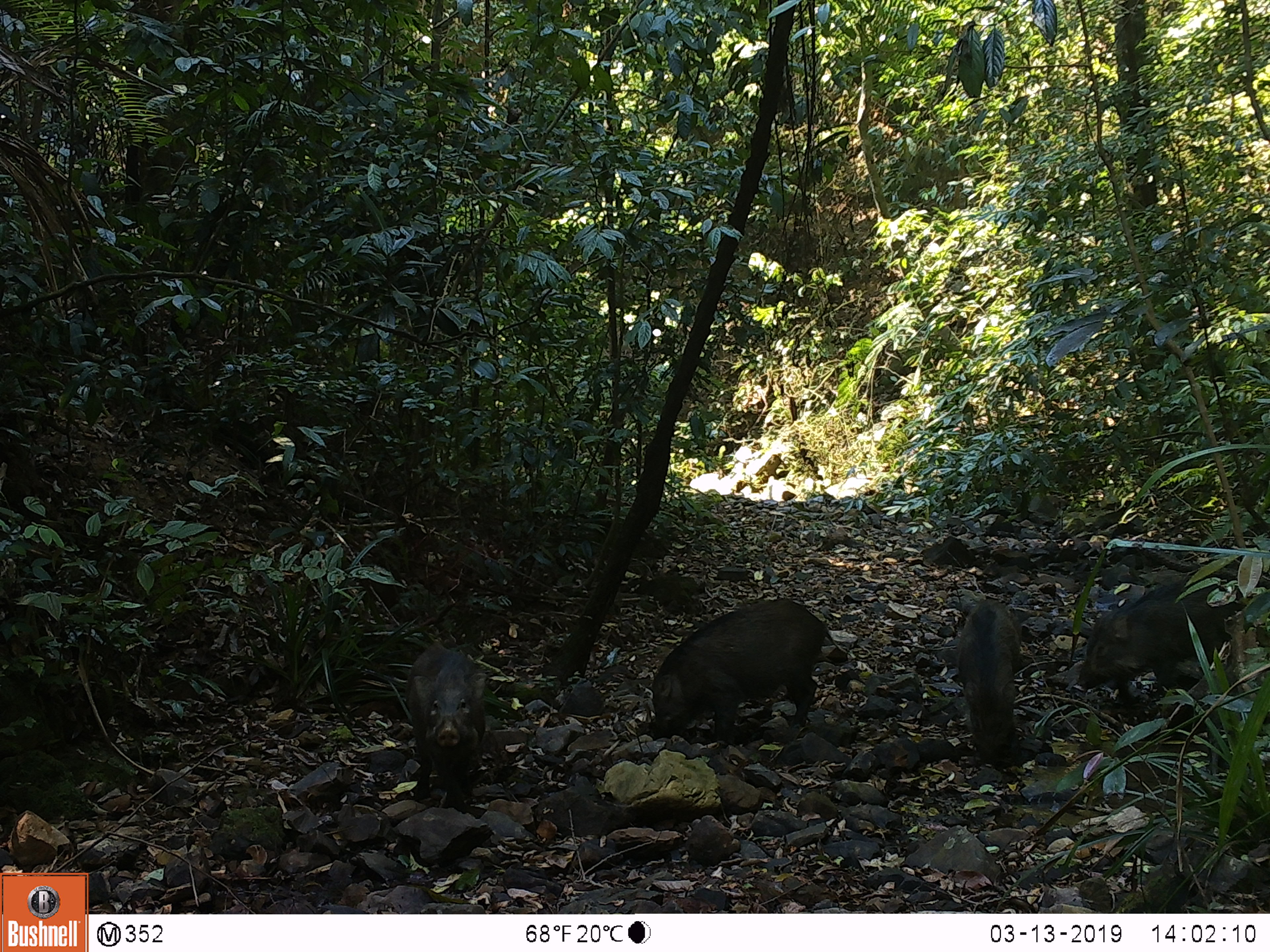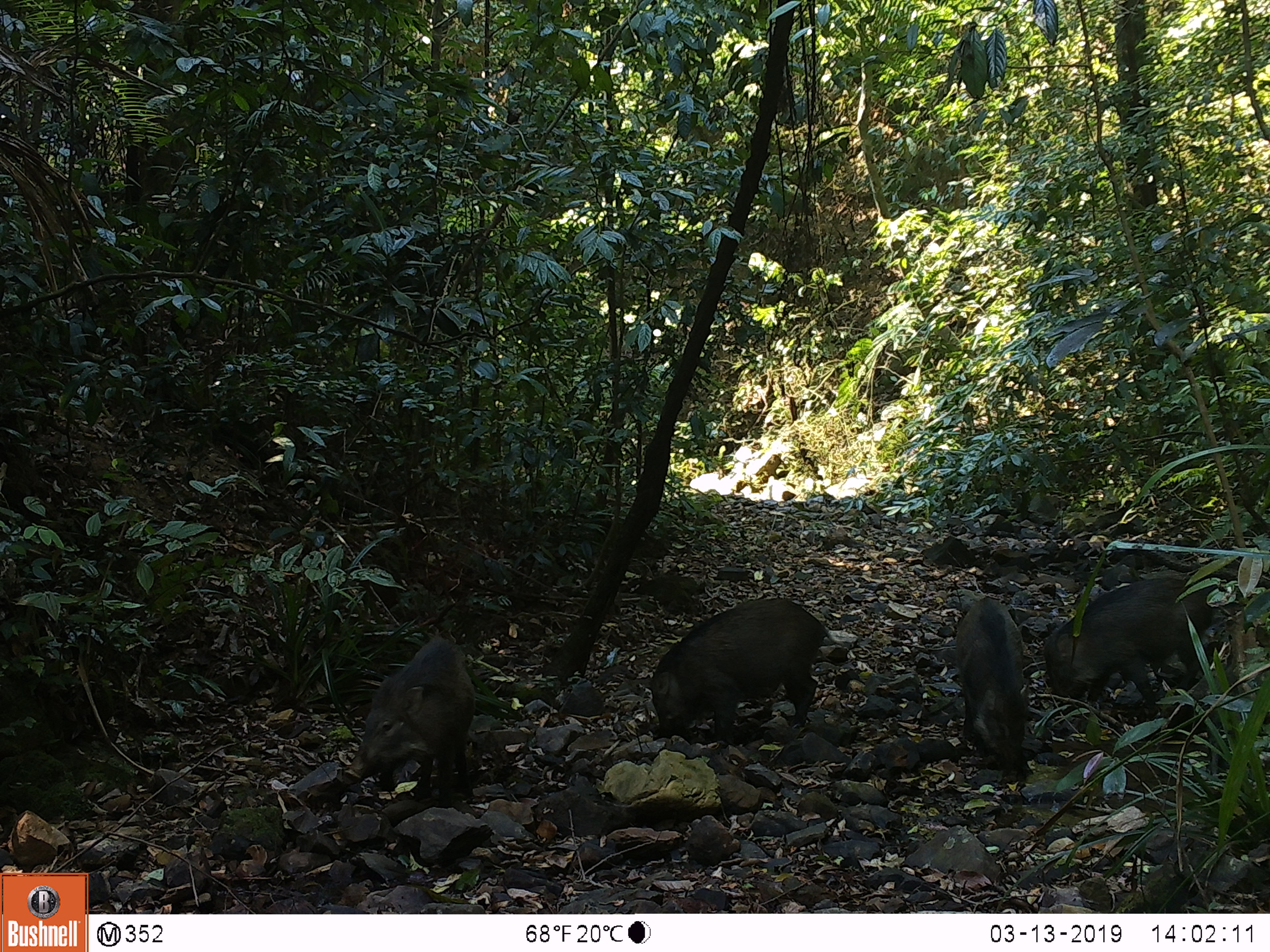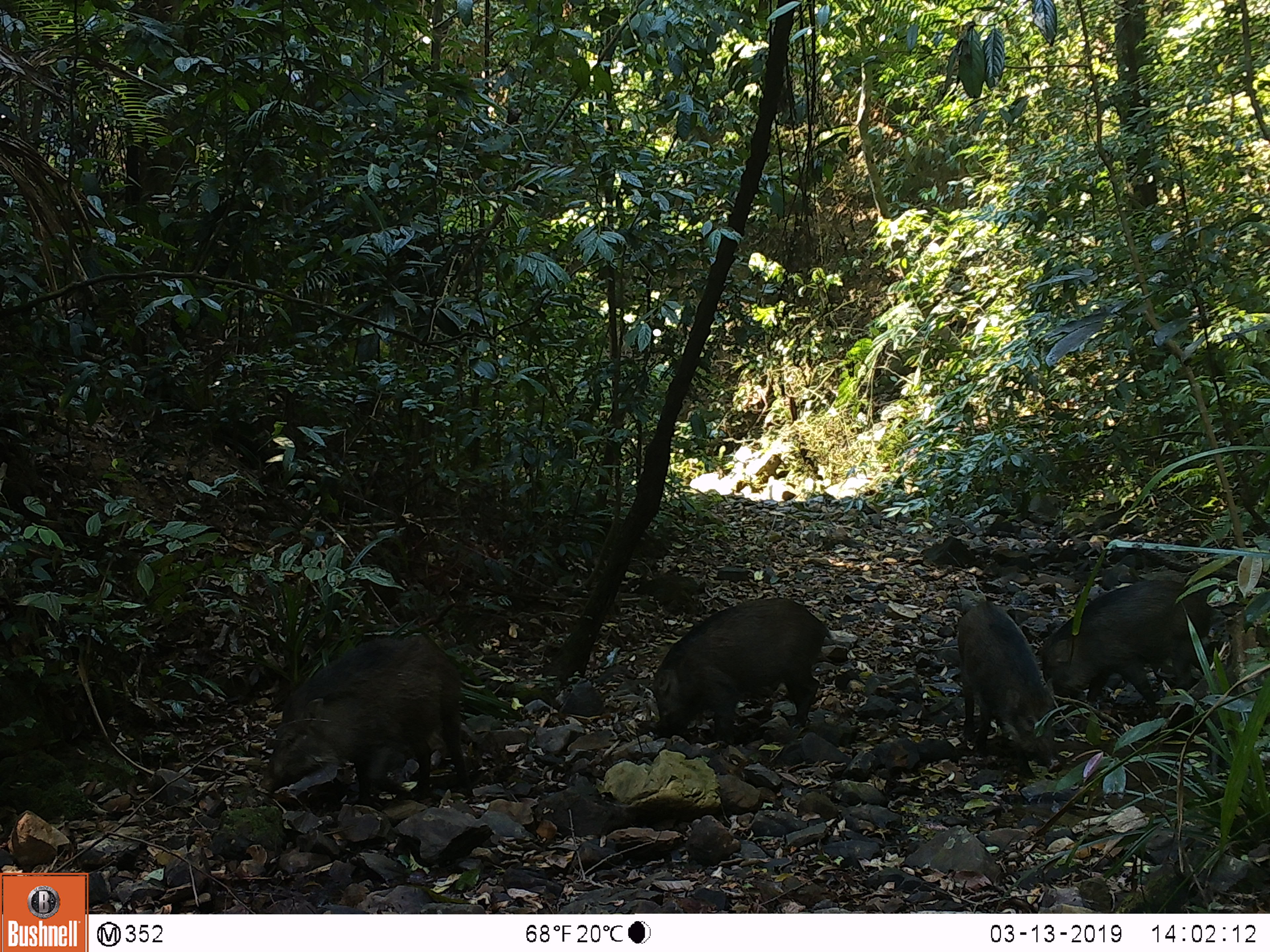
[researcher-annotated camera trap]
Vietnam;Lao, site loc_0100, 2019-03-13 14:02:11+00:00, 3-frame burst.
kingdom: Animalia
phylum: Chordata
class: Mammalia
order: Artiodactyla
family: Suidae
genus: Sus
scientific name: Sus scrofa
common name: eurasian wild pig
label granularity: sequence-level